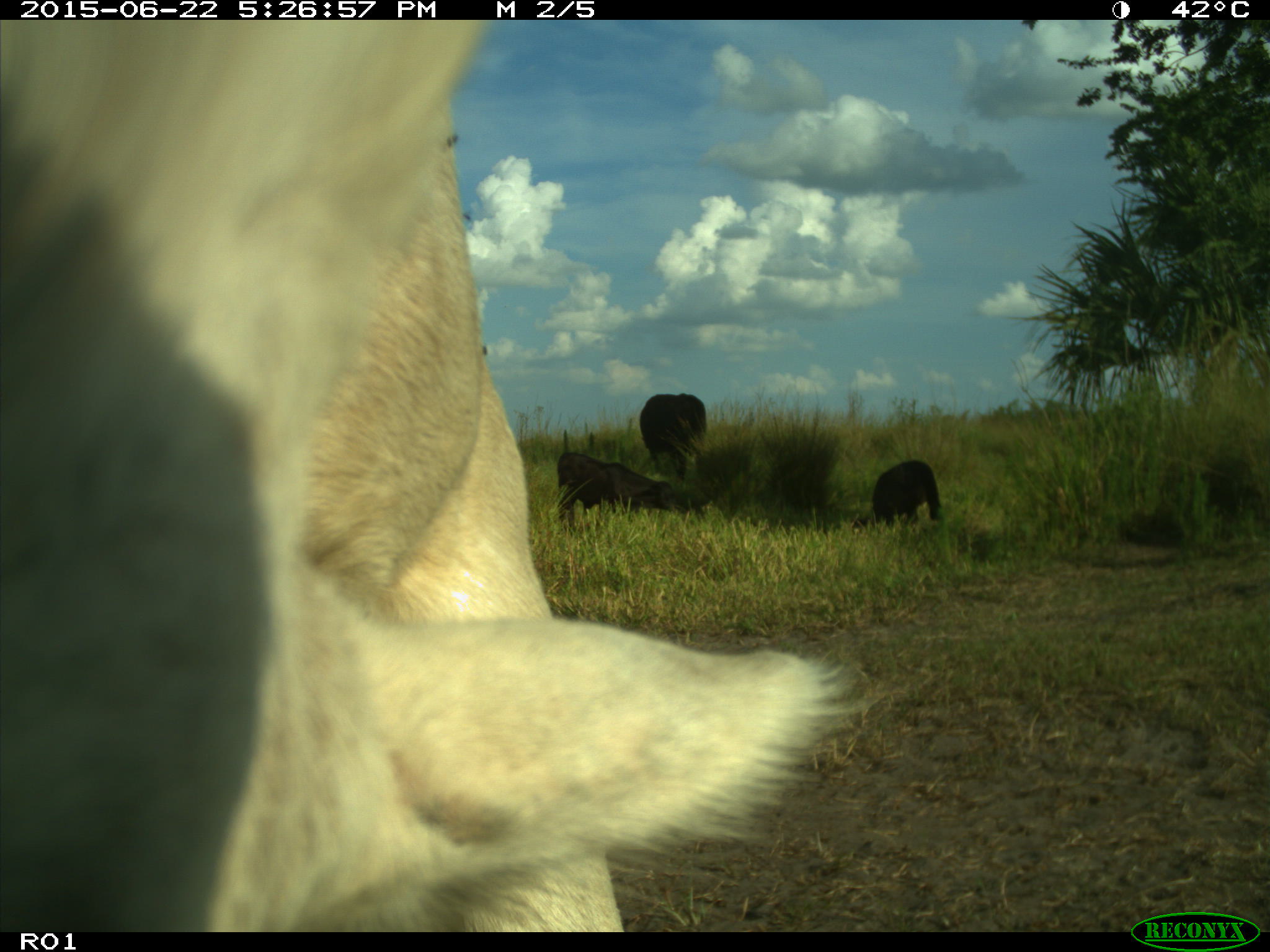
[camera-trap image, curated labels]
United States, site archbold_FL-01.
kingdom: Animalia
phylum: Chordata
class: Mammalia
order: Artiodactyla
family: Bovidae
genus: Bos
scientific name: Bos taurus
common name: domestic cow